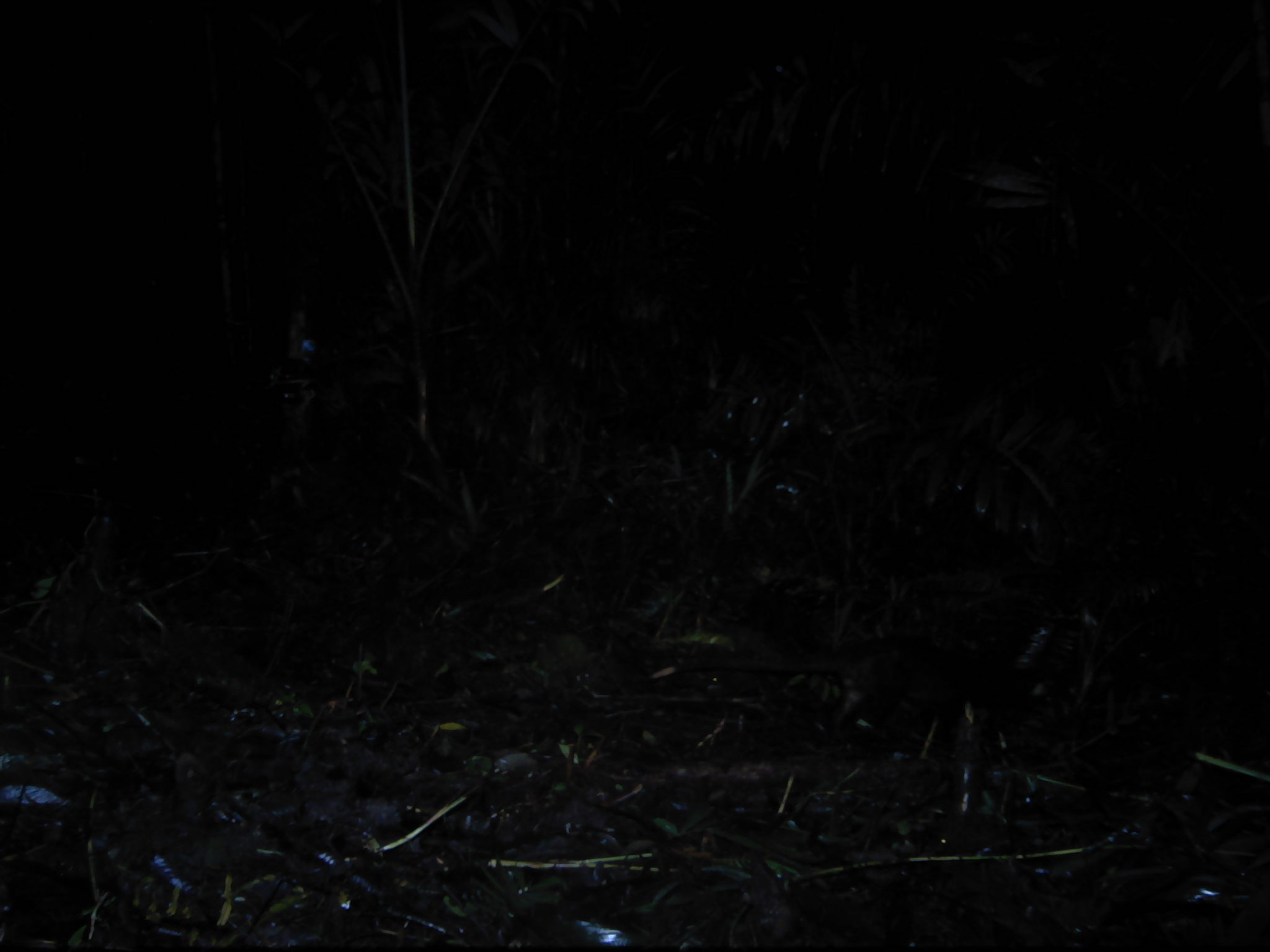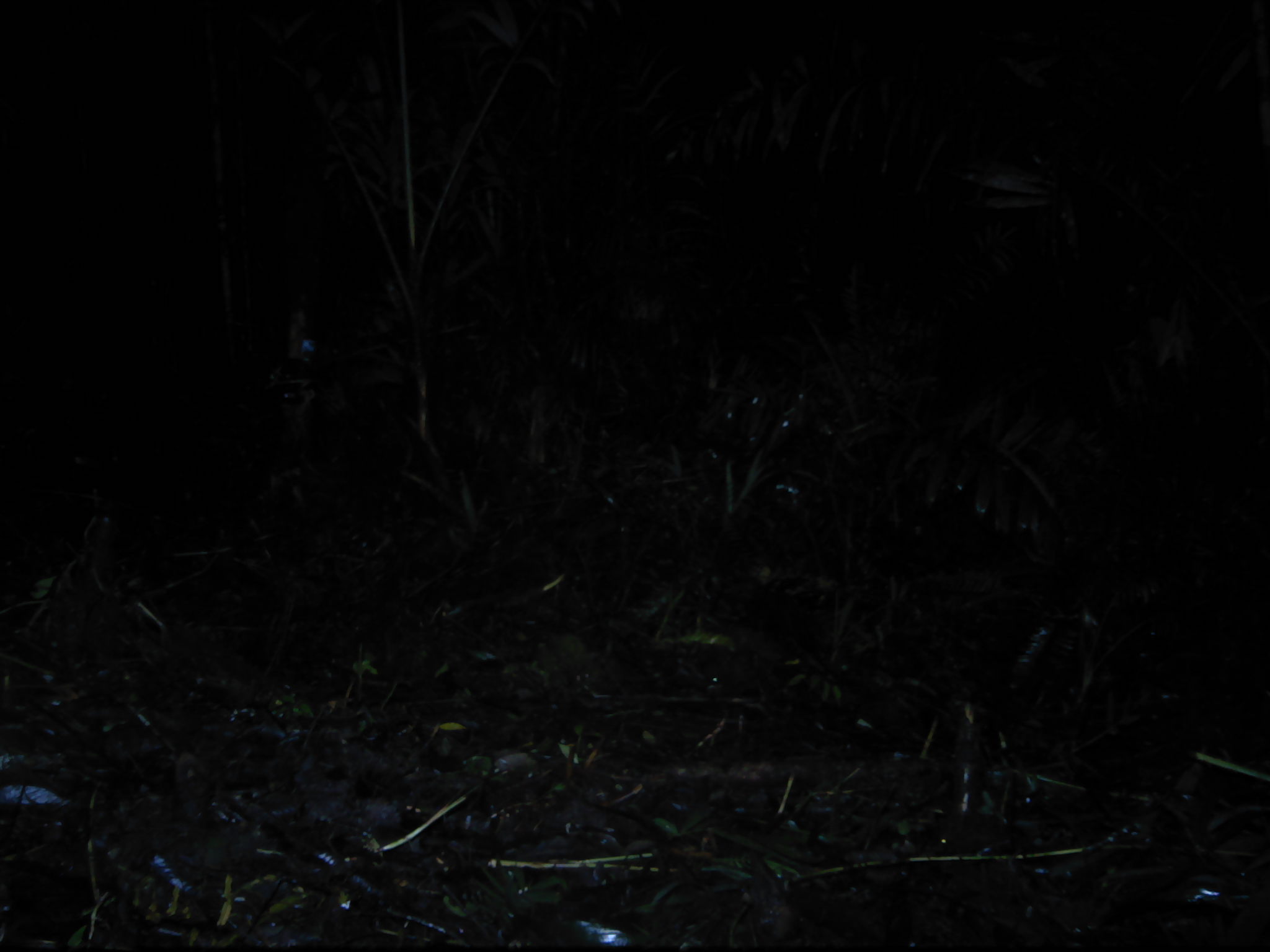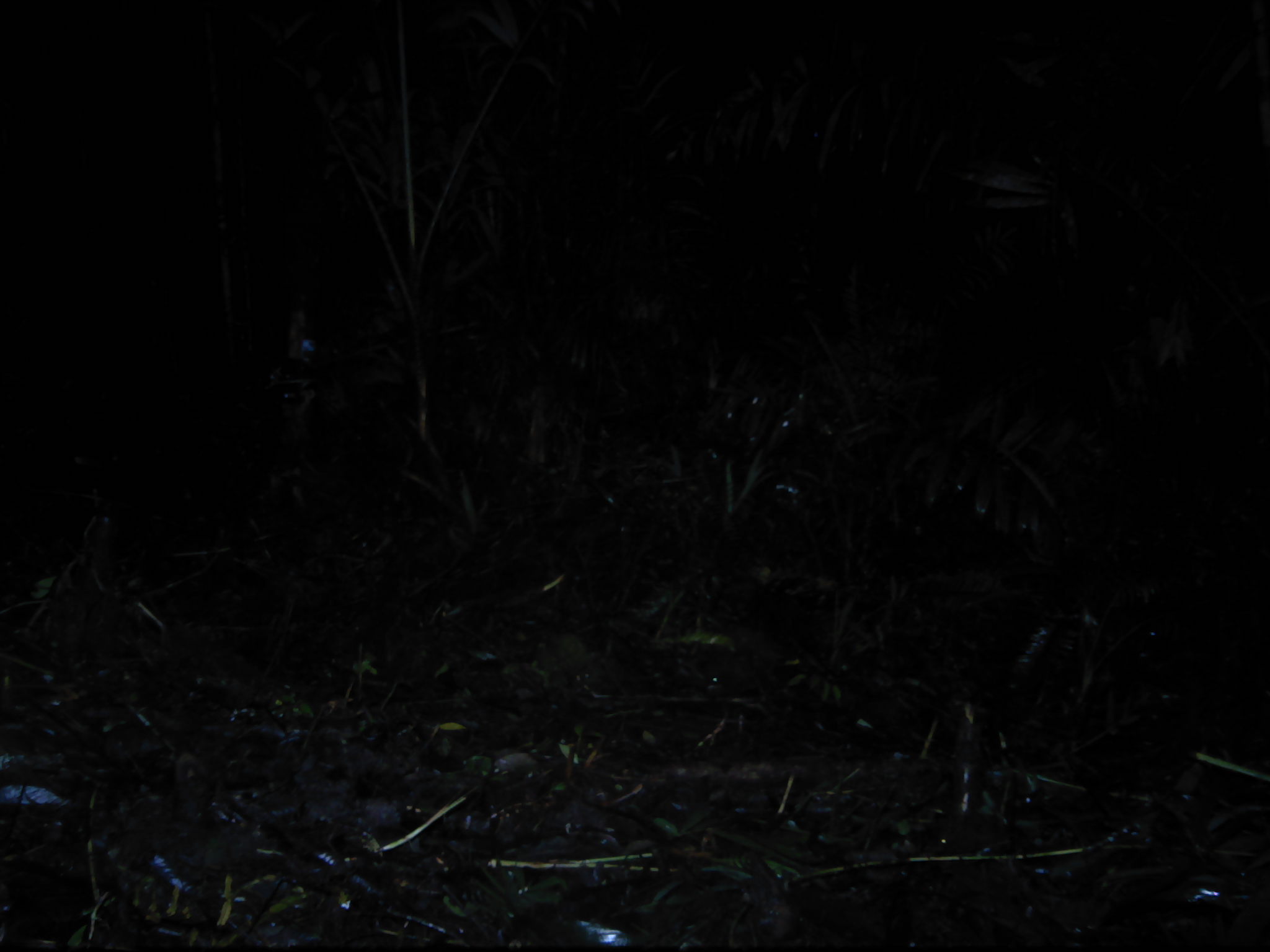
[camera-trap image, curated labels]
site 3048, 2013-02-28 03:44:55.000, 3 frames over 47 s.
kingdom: Animalia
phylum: Chordata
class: Mammalia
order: Carnivora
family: Viverridae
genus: Paguma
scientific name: Paguma larvata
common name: masked palm civet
Paguma larvata (masked palm civet), count 1.